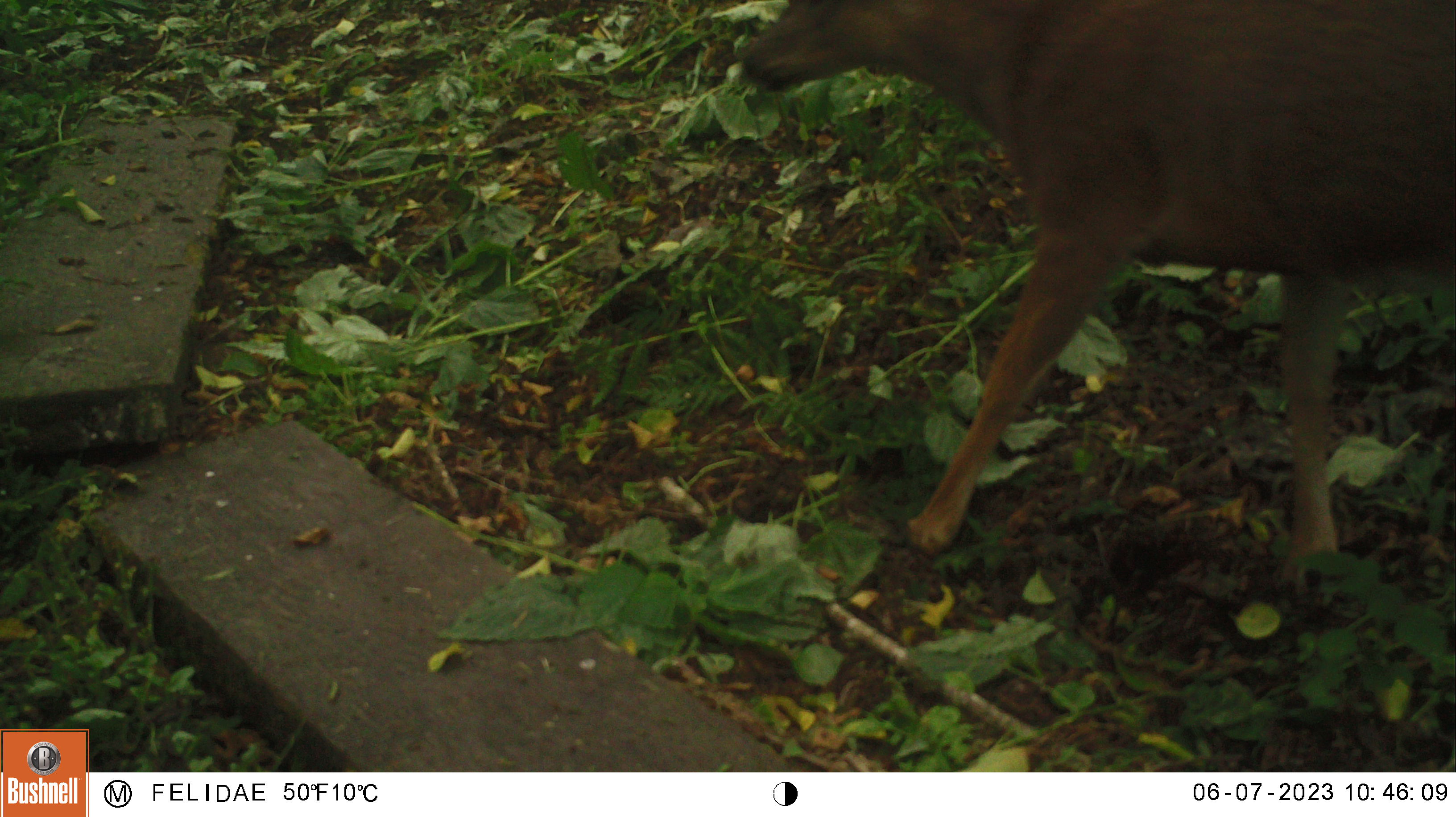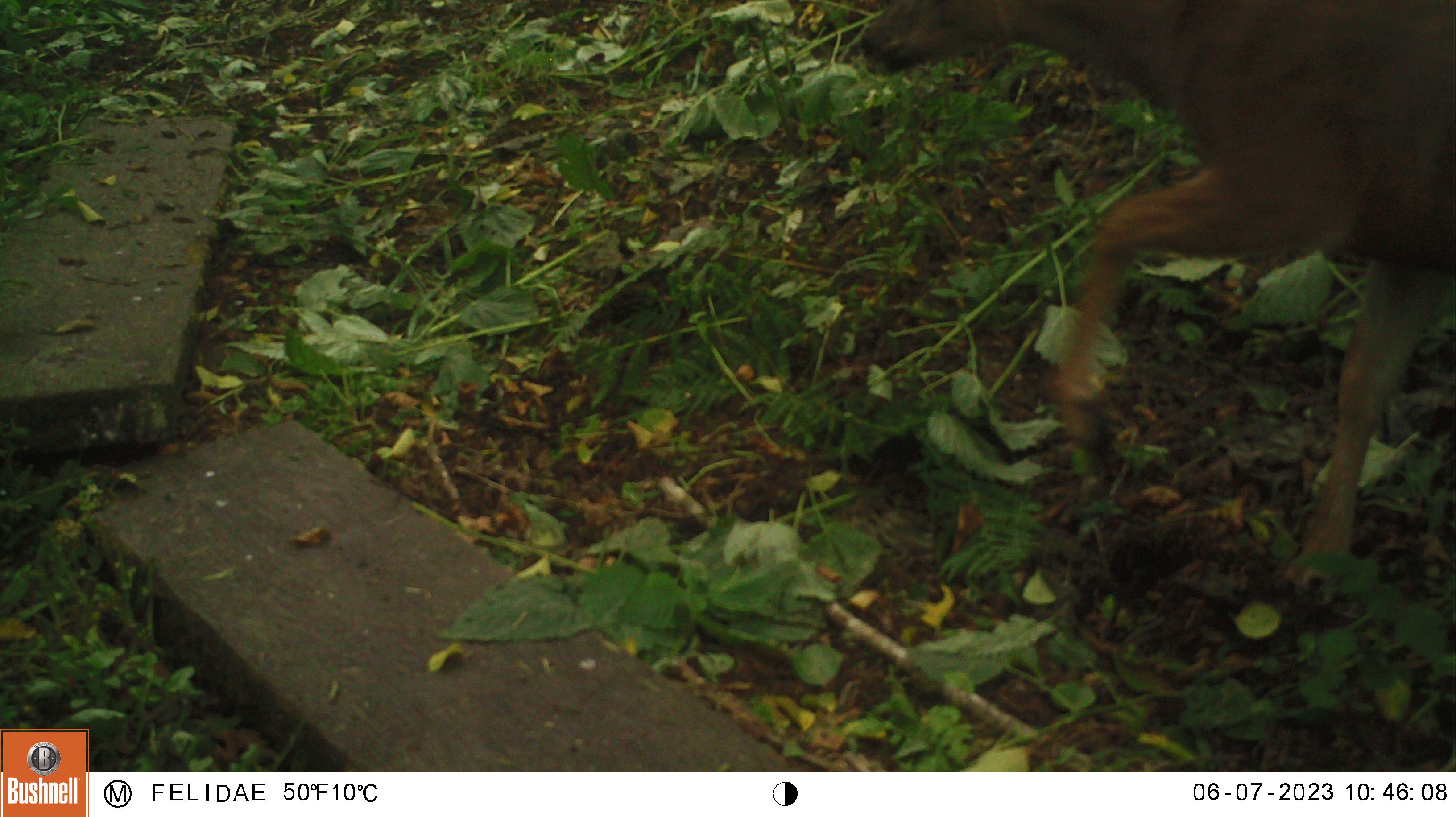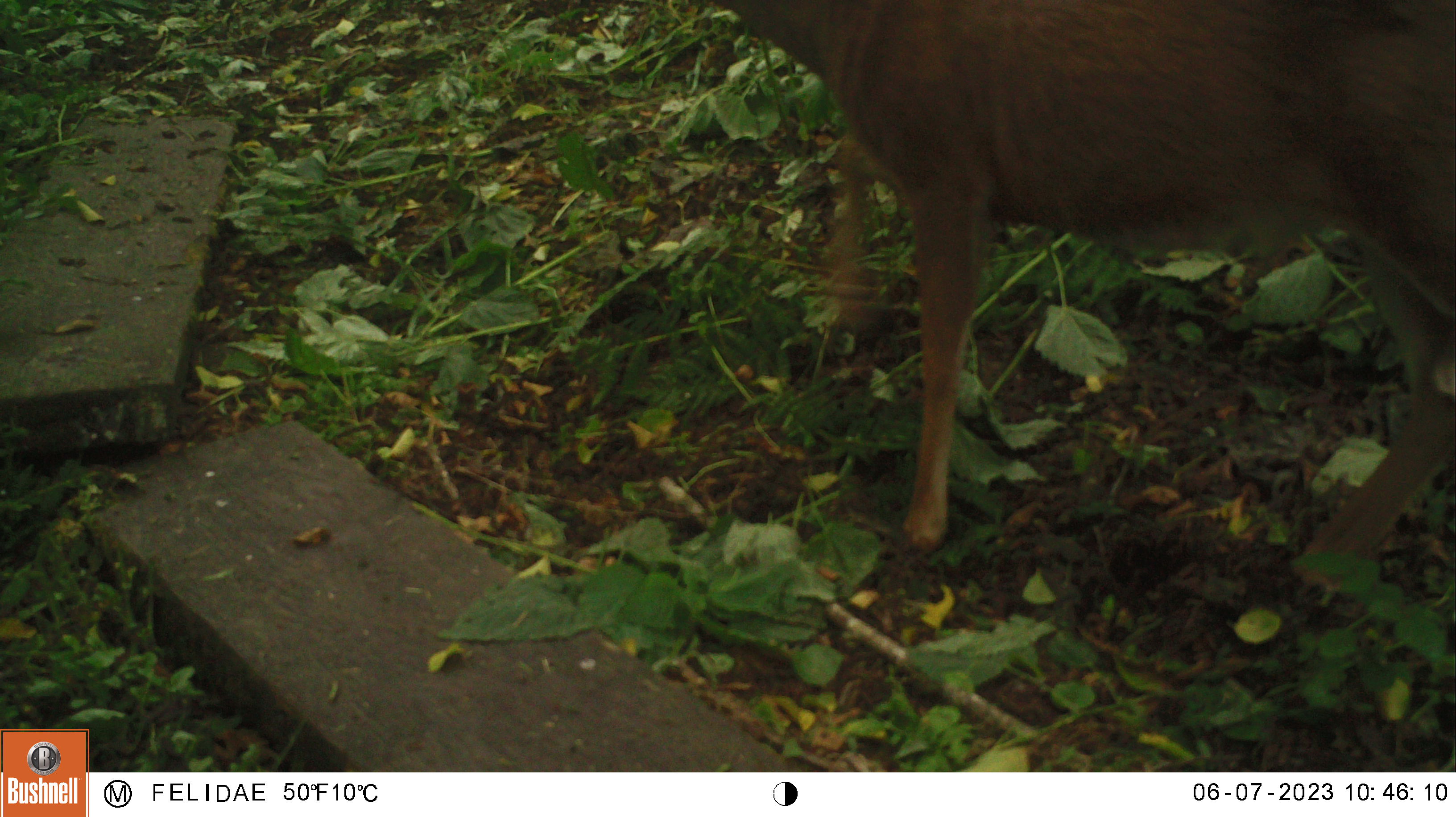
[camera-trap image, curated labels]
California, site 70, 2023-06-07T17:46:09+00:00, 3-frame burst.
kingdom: Animalia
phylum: Chordata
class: Mammalia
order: Artiodactyla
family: Cervidae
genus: Odocoileus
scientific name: Odocoileus hemionus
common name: mule deer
Mule deer (Odocoileus hemionus).